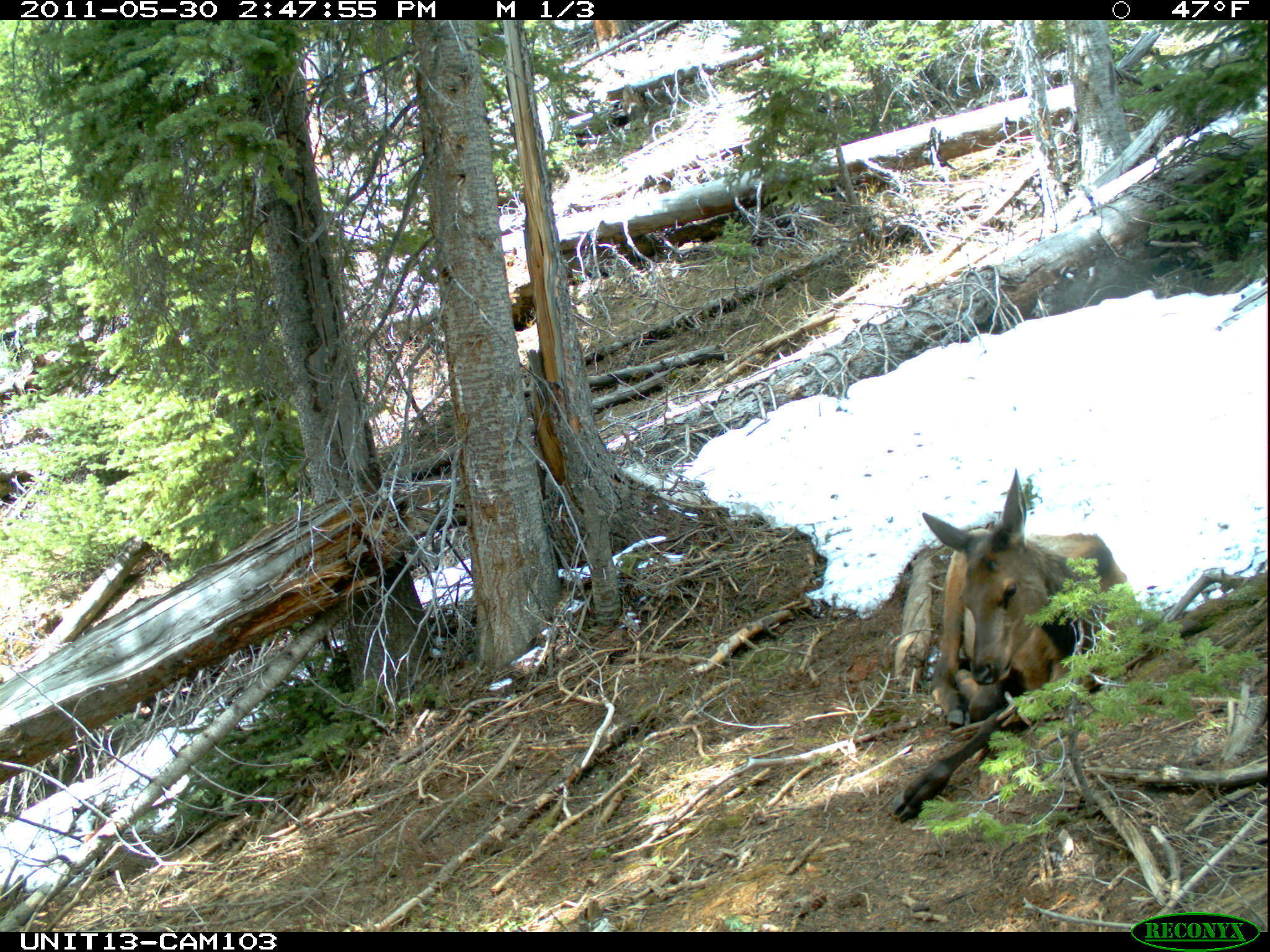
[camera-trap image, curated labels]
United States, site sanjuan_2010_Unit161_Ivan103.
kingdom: Animalia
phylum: Chordata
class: Mammalia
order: Artiodactyla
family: Cervidae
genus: Cervus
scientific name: Cervus elaphus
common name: red deer